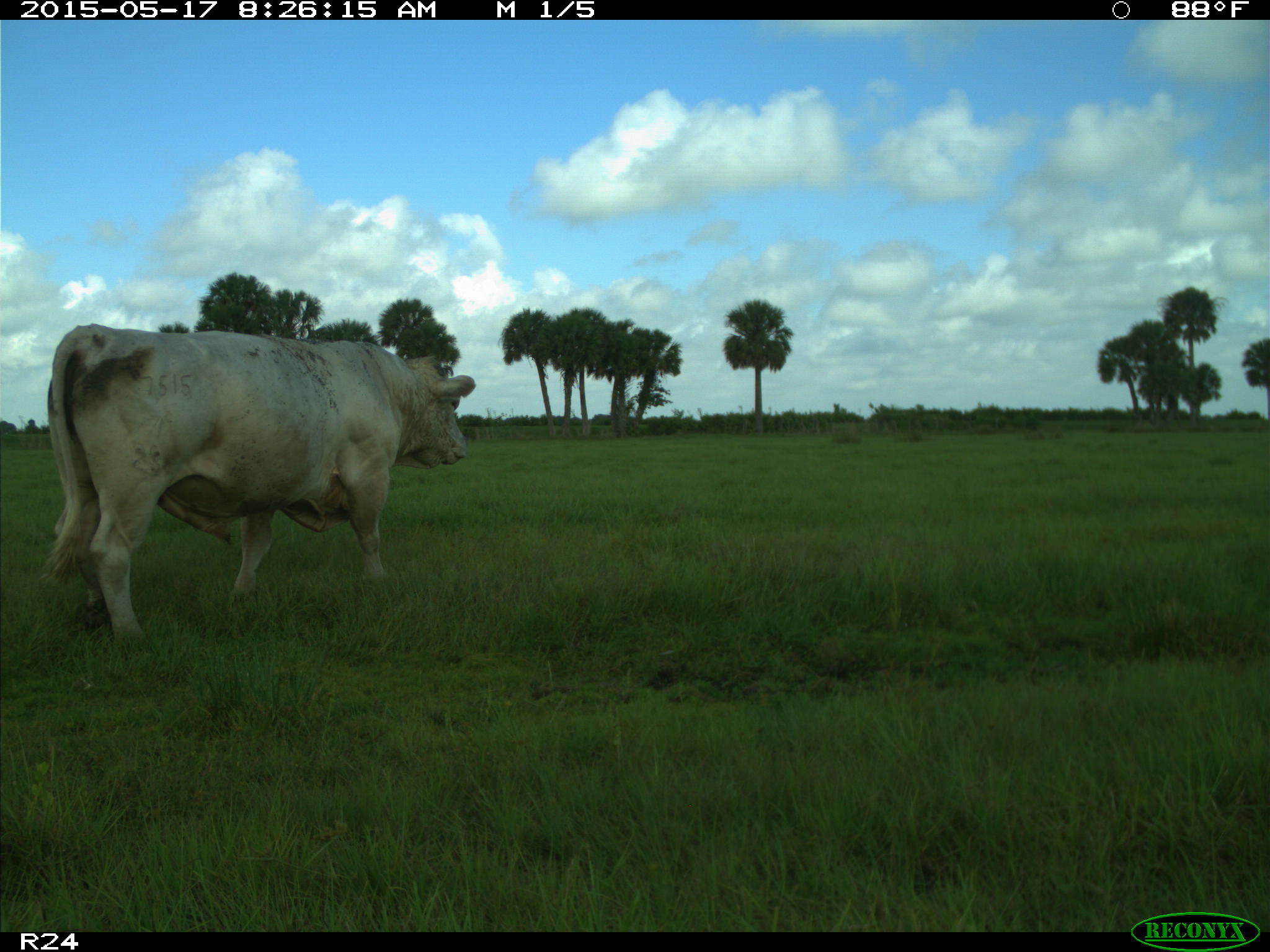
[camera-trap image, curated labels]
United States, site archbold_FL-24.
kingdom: Animalia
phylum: Chordata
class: Mammalia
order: Artiodactyla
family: Bovidae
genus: Bos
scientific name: Bos taurus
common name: domestic cow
Bos taurus (domestic cow).